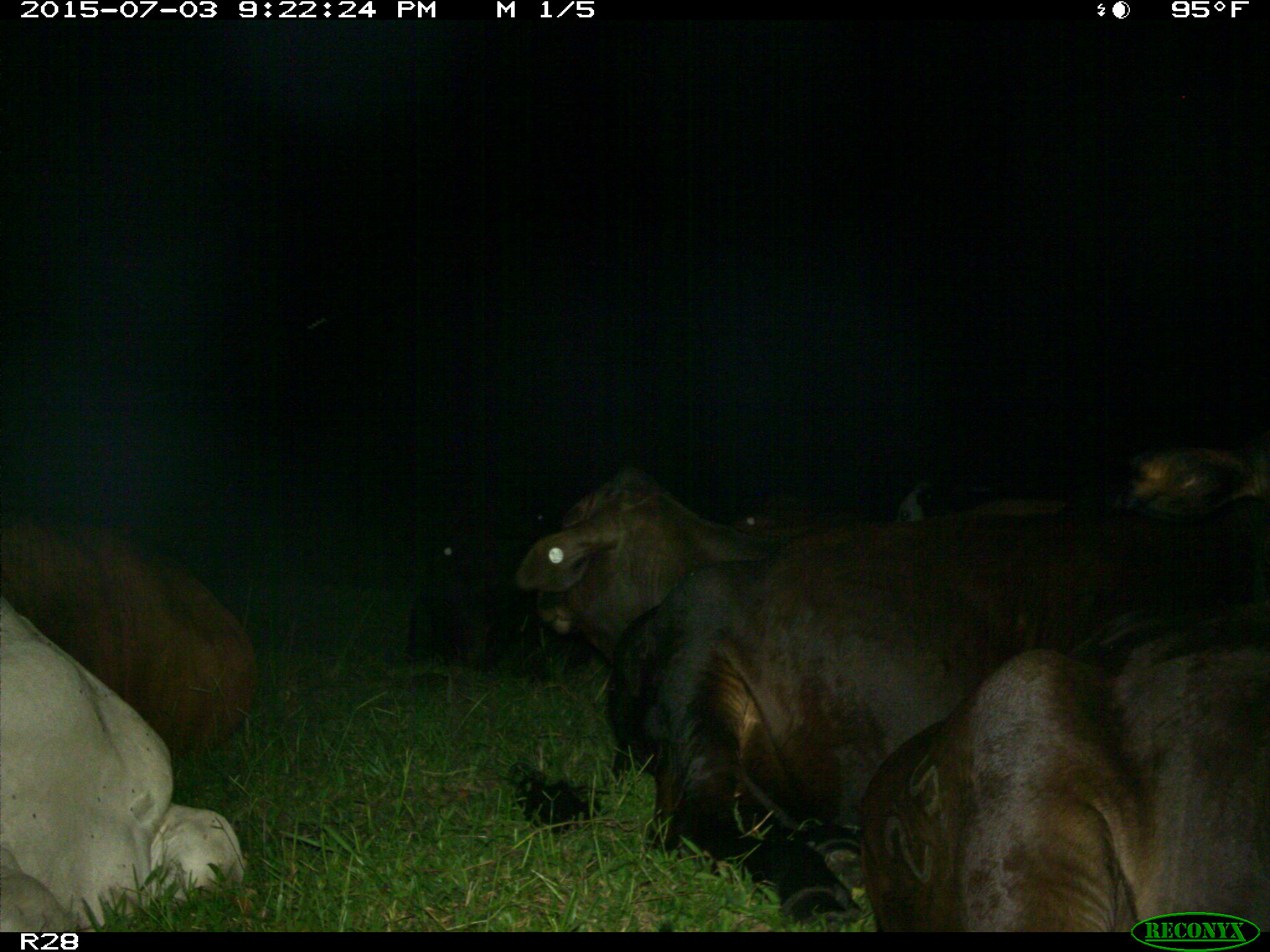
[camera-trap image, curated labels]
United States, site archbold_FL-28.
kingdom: Animalia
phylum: Chordata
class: Mammalia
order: Artiodactyla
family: Bovidae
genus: Bos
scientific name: Bos taurus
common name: domestic cow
Bos taurus (domestic cow).